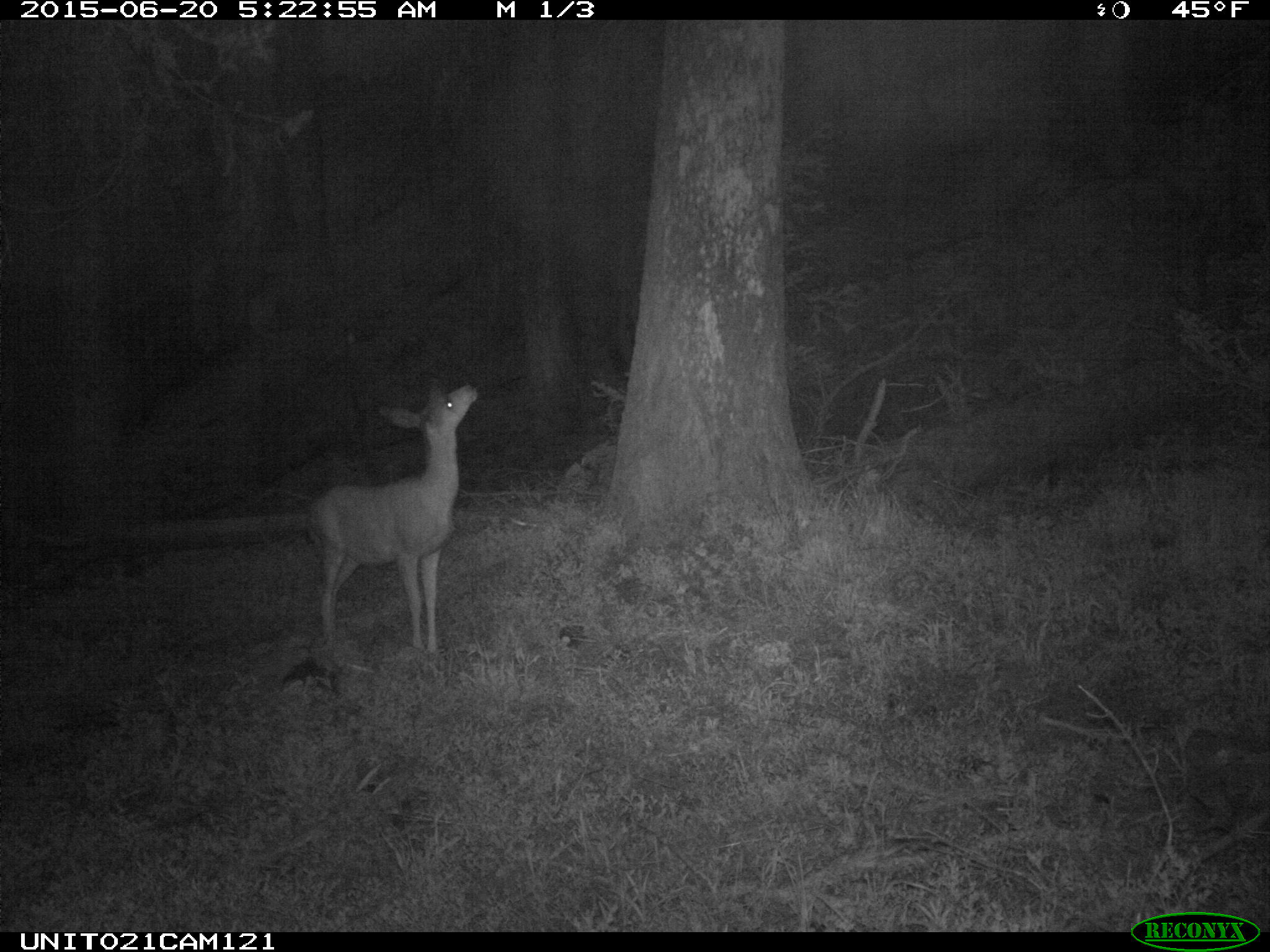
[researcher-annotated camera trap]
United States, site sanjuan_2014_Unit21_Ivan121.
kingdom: Animalia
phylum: Chordata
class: Mammalia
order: Artiodactyla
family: Cervidae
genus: Odocoileus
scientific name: Odocoileus hemionus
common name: mule deer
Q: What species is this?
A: Odocoileus hemionus (mule deer).